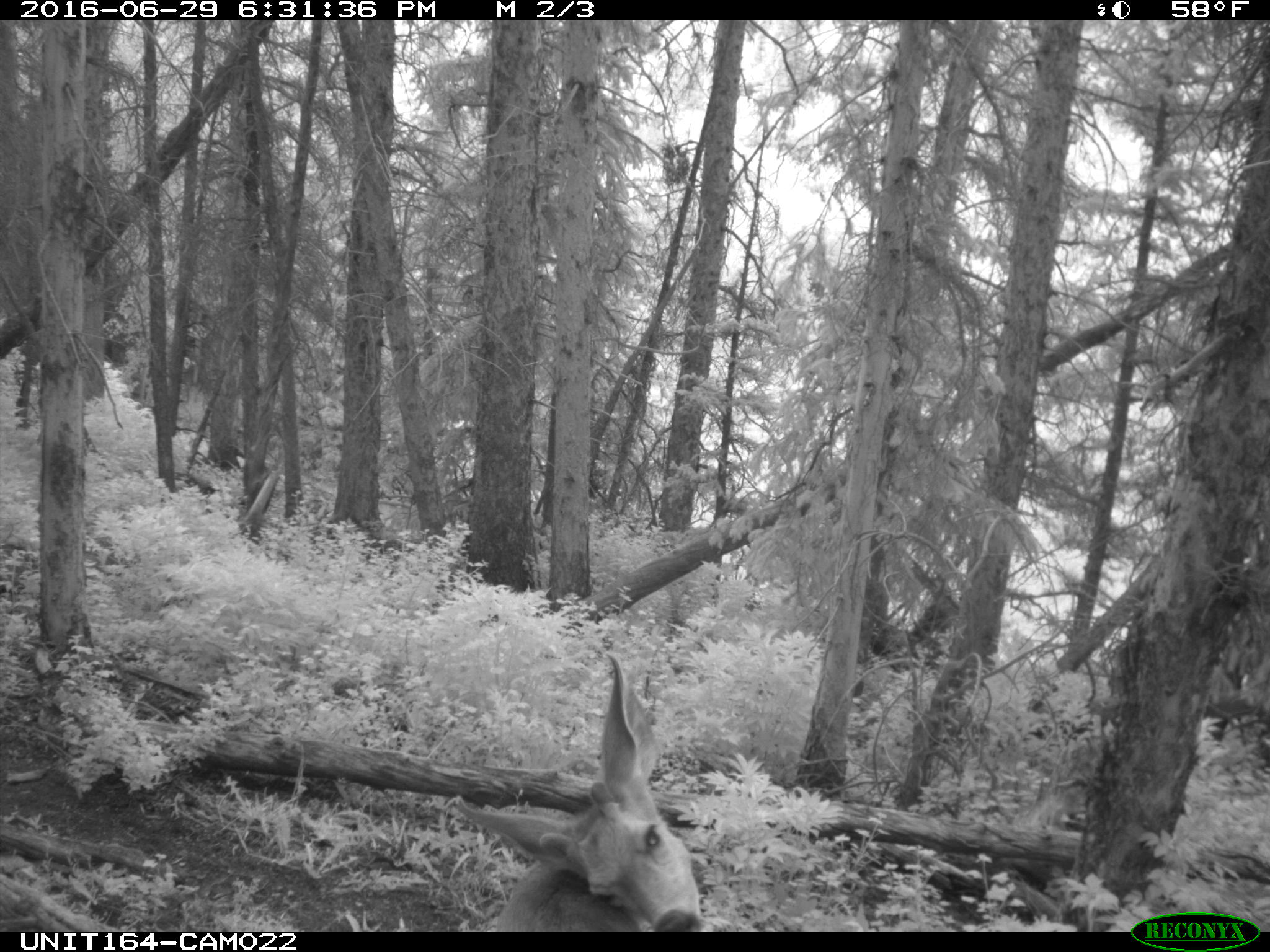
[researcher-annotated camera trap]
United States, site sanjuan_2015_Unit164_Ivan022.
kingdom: Animalia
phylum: Chordata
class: Mammalia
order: Artiodactyla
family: Cervidae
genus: Odocoileus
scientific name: Odocoileus hemionus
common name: mule deer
Odocoileus hemionus (mule deer).